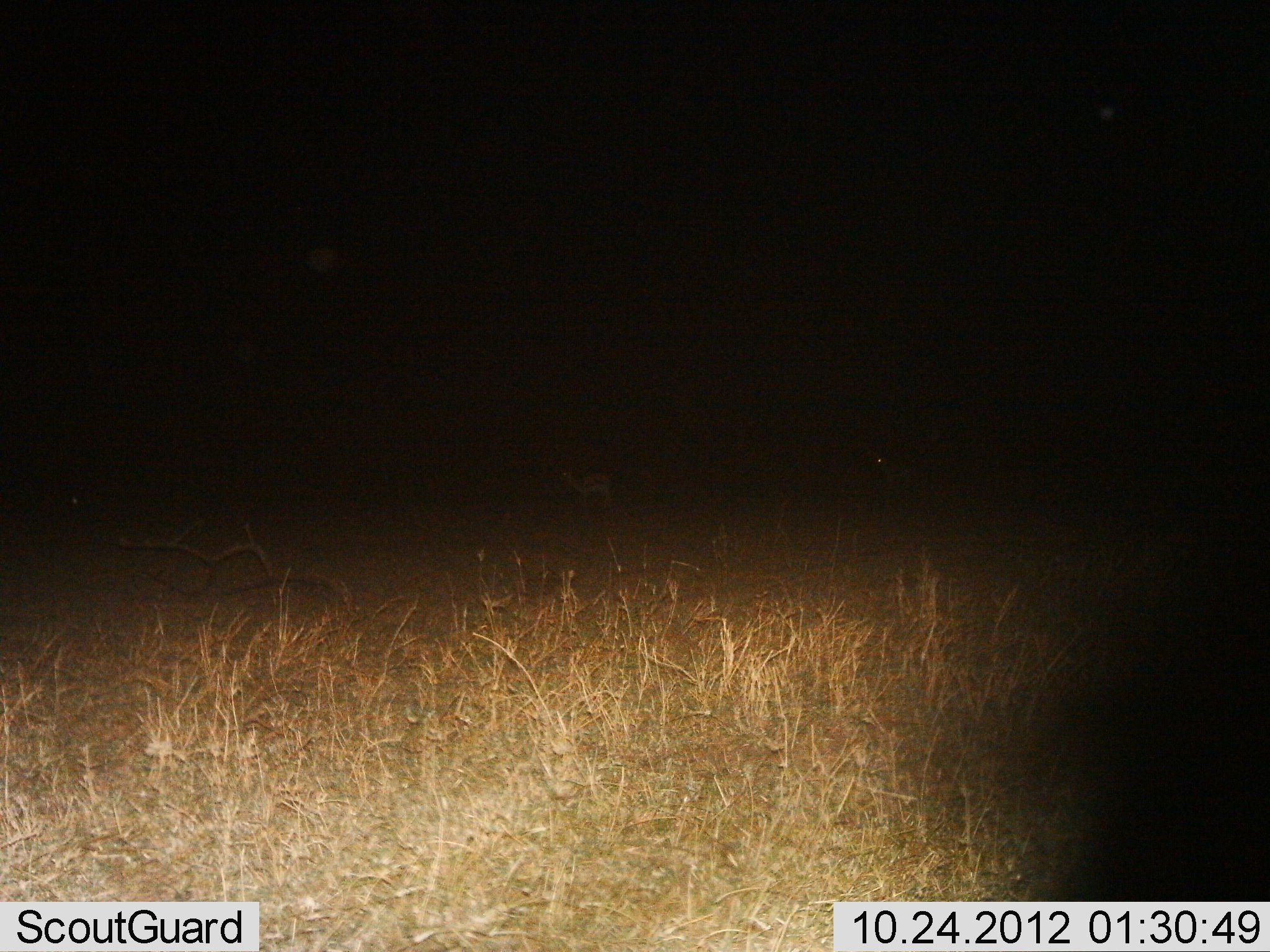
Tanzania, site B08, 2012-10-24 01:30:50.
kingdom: Animalia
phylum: Chordata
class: Mammalia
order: Artiodactyla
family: Bovidae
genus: Eudorcas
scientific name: Eudorcas thomsonii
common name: thomson's gazelle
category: gazellethomsons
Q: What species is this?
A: Gazellethomsons (thomson's gazelle) (Eudorcas thomsonii).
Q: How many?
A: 1.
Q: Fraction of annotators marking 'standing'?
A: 90%.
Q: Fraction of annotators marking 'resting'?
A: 0%.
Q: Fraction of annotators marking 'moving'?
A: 10%.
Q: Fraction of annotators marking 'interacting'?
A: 0%.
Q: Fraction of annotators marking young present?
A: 0%.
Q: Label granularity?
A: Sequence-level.